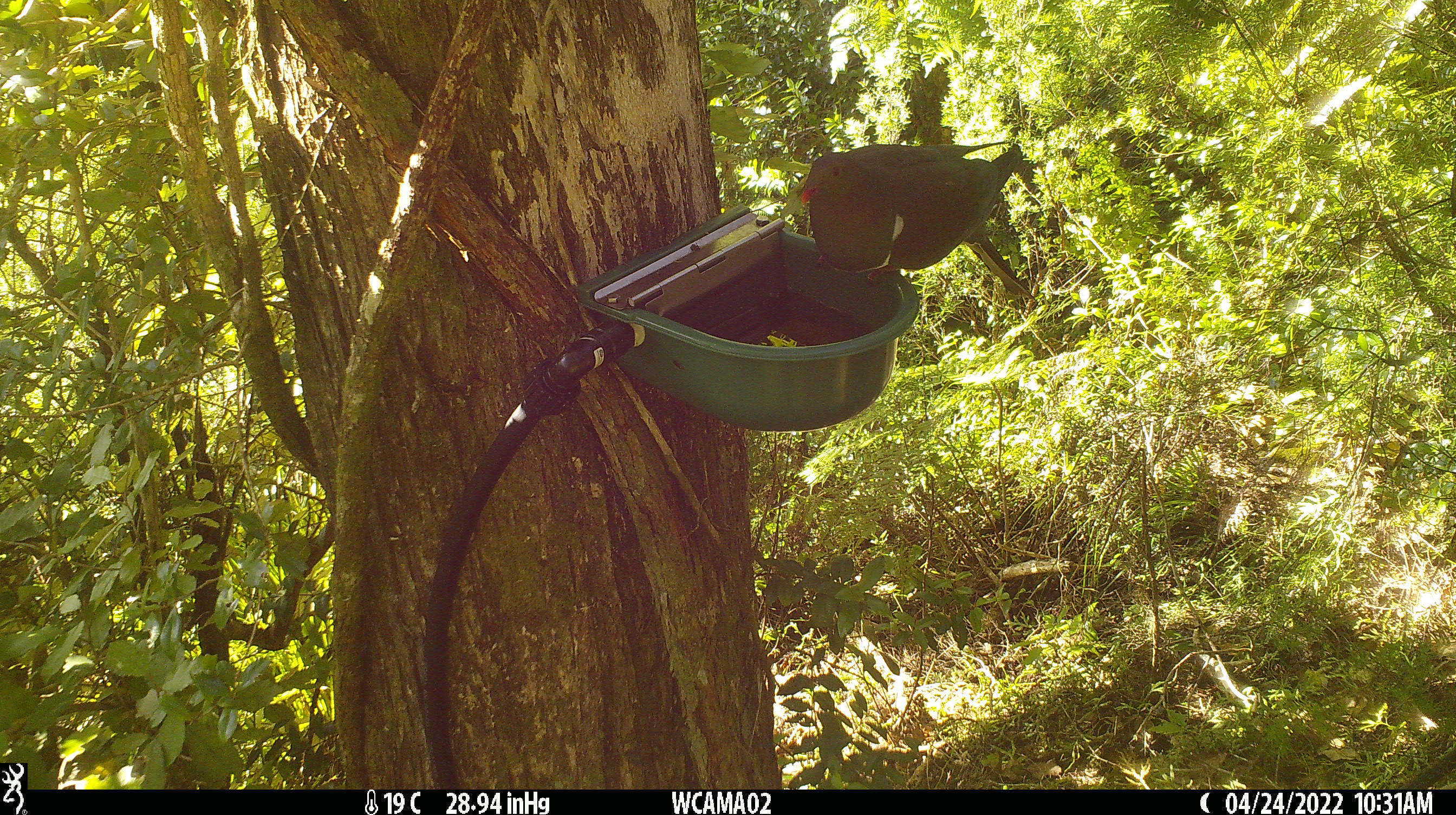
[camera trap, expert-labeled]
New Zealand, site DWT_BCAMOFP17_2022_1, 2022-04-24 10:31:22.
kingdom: Animalia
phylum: Chordata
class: Aves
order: Columbiformes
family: Columbidae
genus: Hemiphaga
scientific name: Hemiphaga novaeseelandiae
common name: new zealand pigeon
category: kereru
Kereru (new zealand pigeon) (Hemiphaga novaeseelandiae).